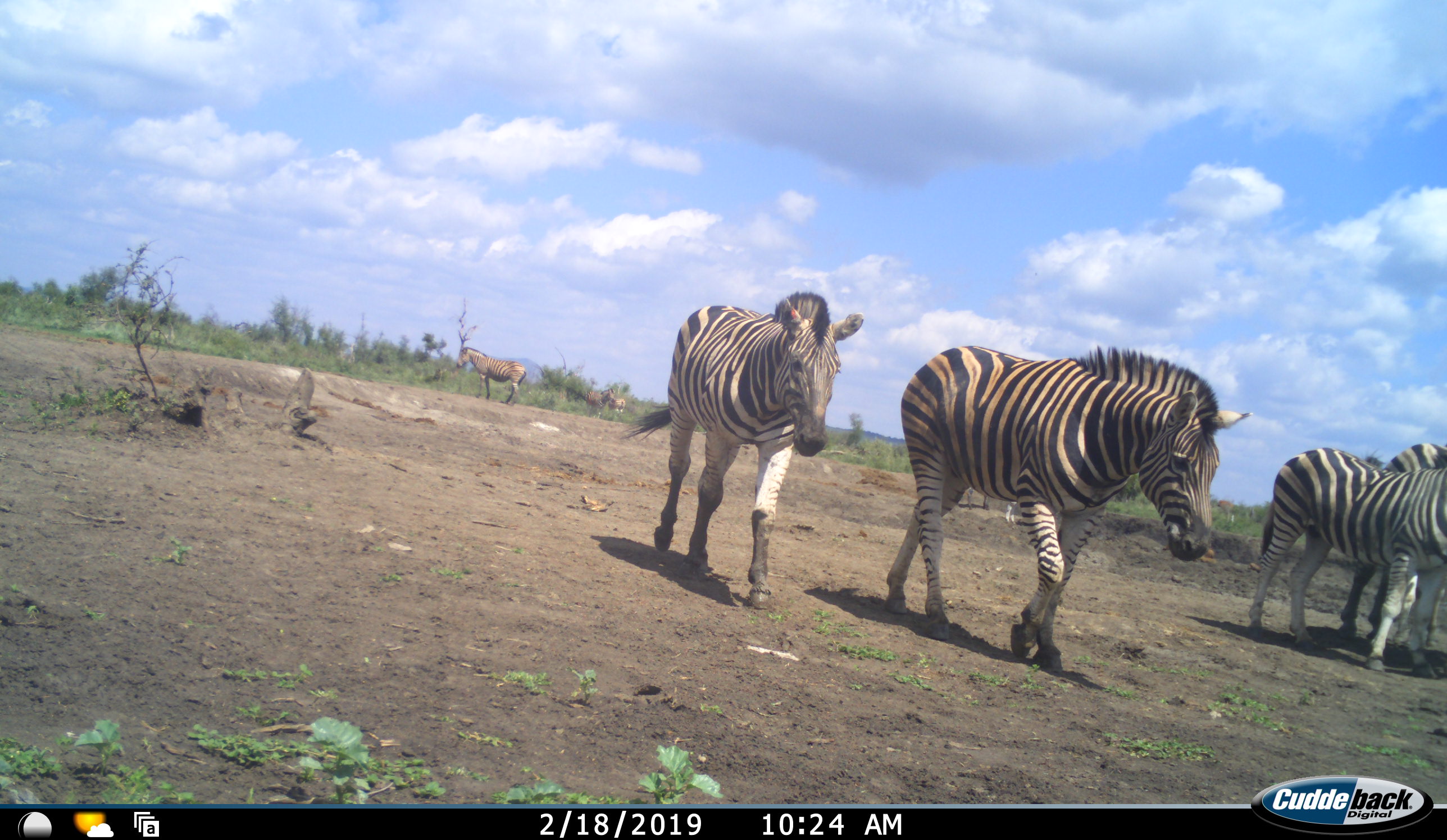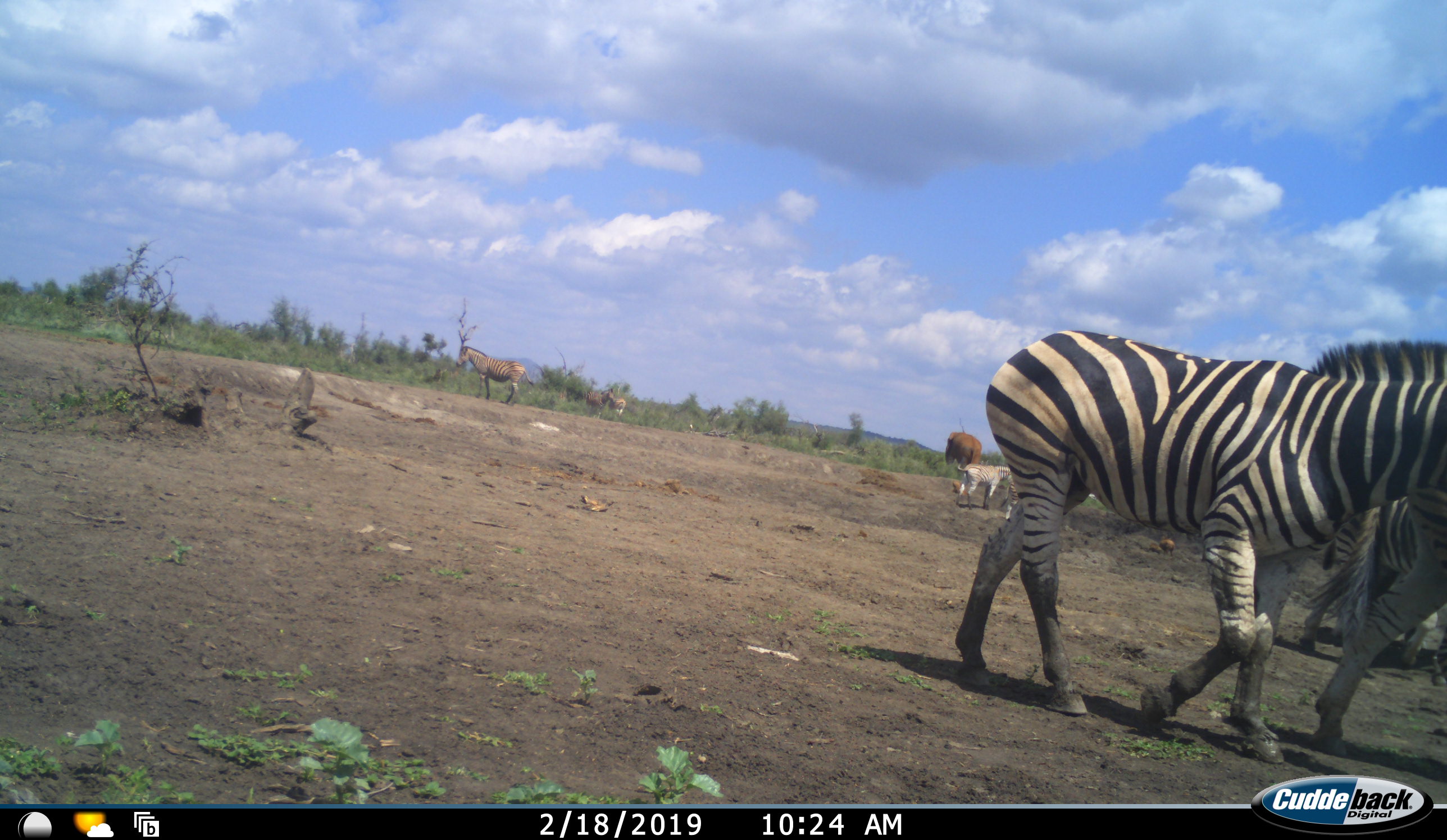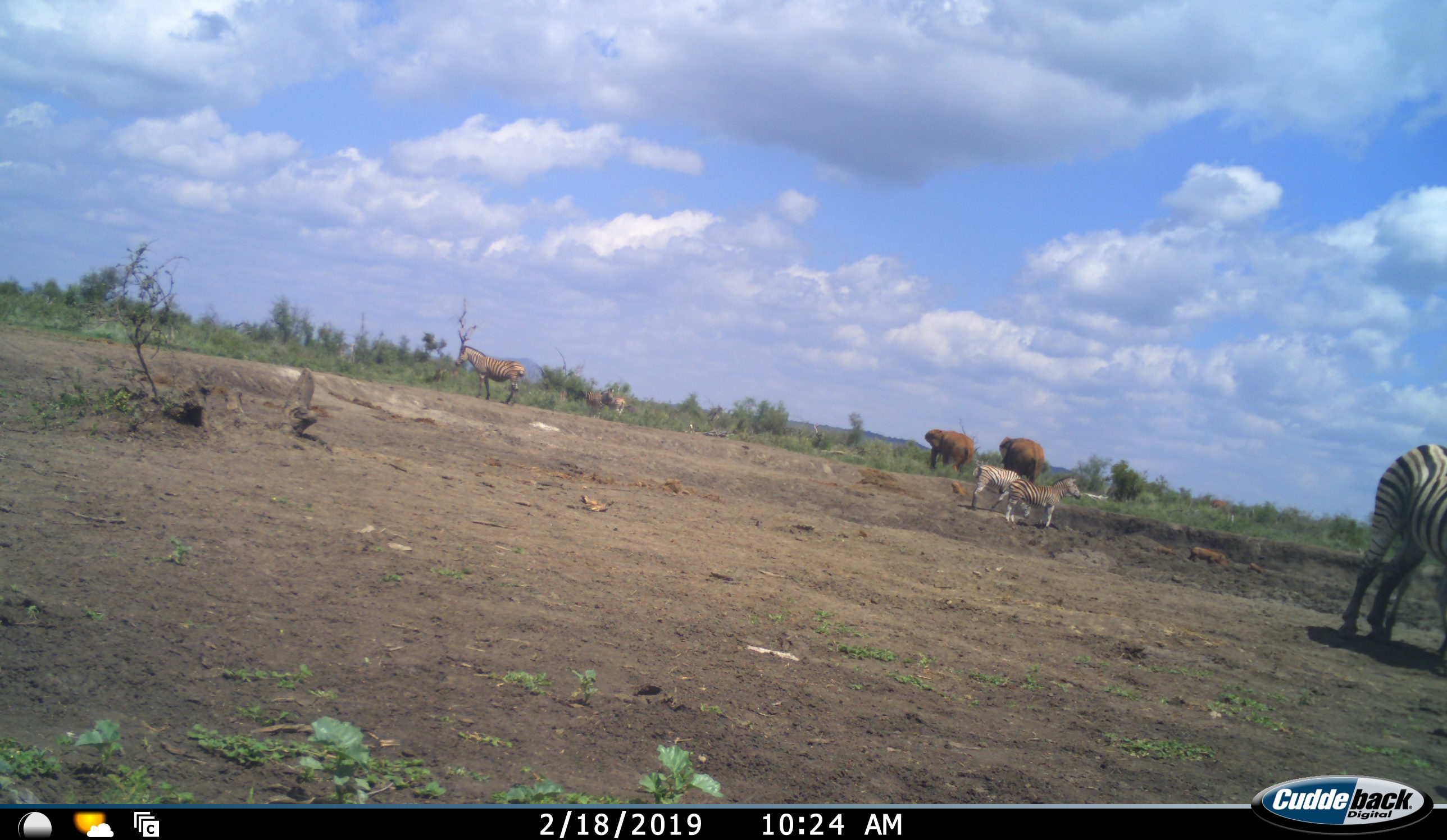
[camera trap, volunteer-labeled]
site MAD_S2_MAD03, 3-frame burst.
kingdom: Animalia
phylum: Chordata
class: Mammalia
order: Proboscidea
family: Elephantidae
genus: Loxodonta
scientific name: Loxodonta africana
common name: african bush elephant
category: elephant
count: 2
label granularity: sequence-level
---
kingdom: Animalia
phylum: Chordata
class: Mammalia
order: Perissodactyla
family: Equidae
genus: Equus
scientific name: Equus quagga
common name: plains zebra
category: zebraplains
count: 7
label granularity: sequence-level